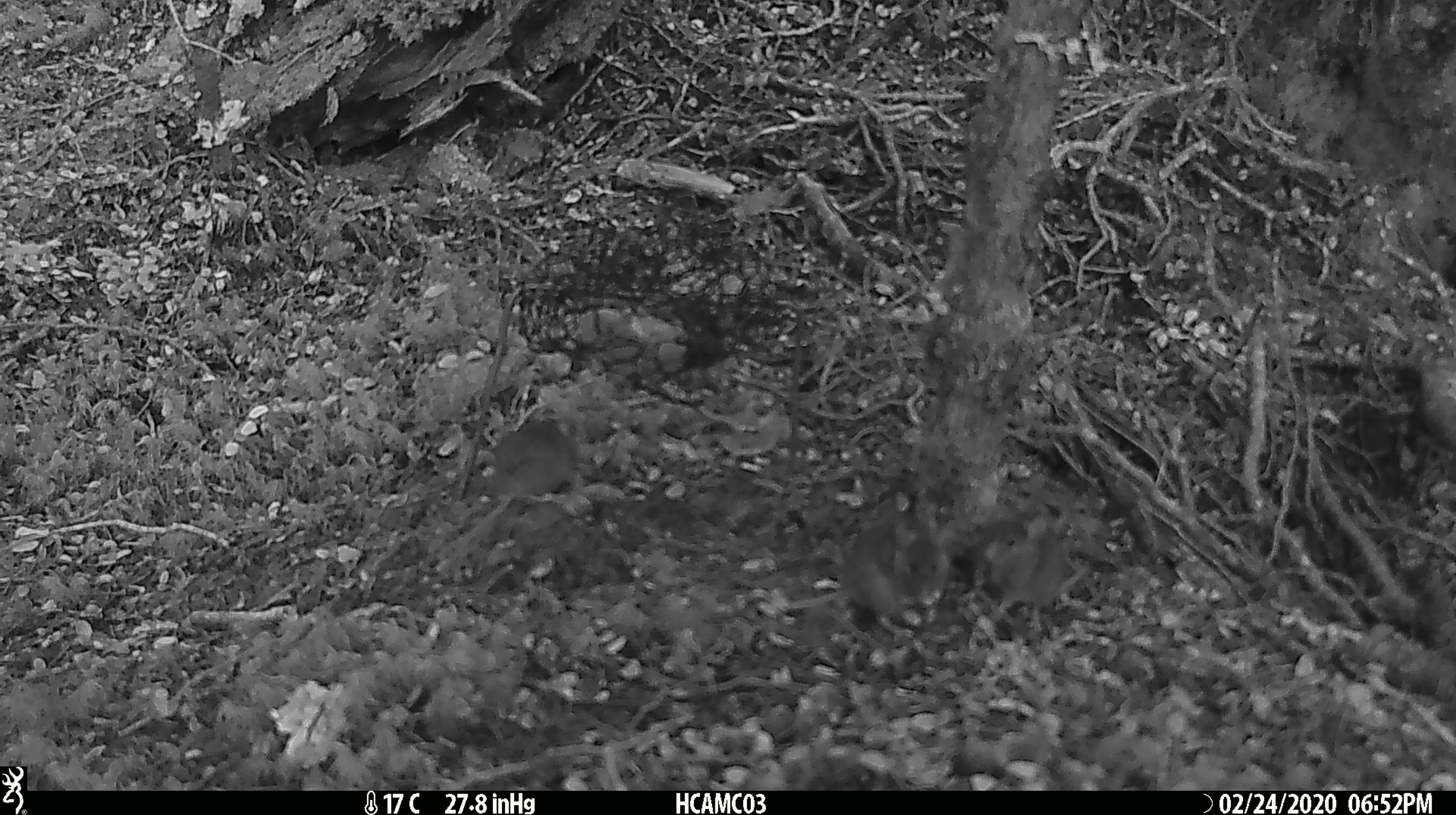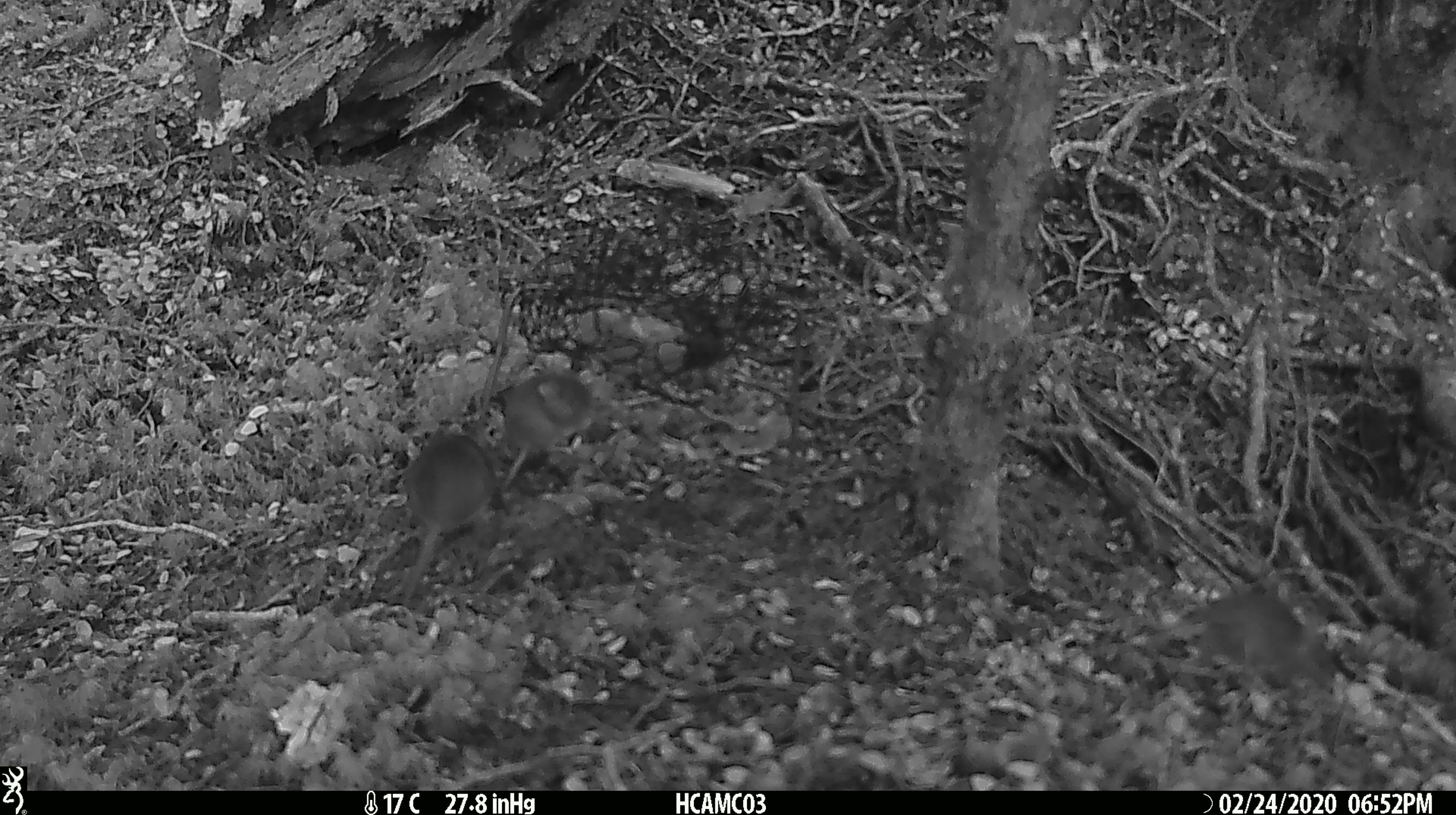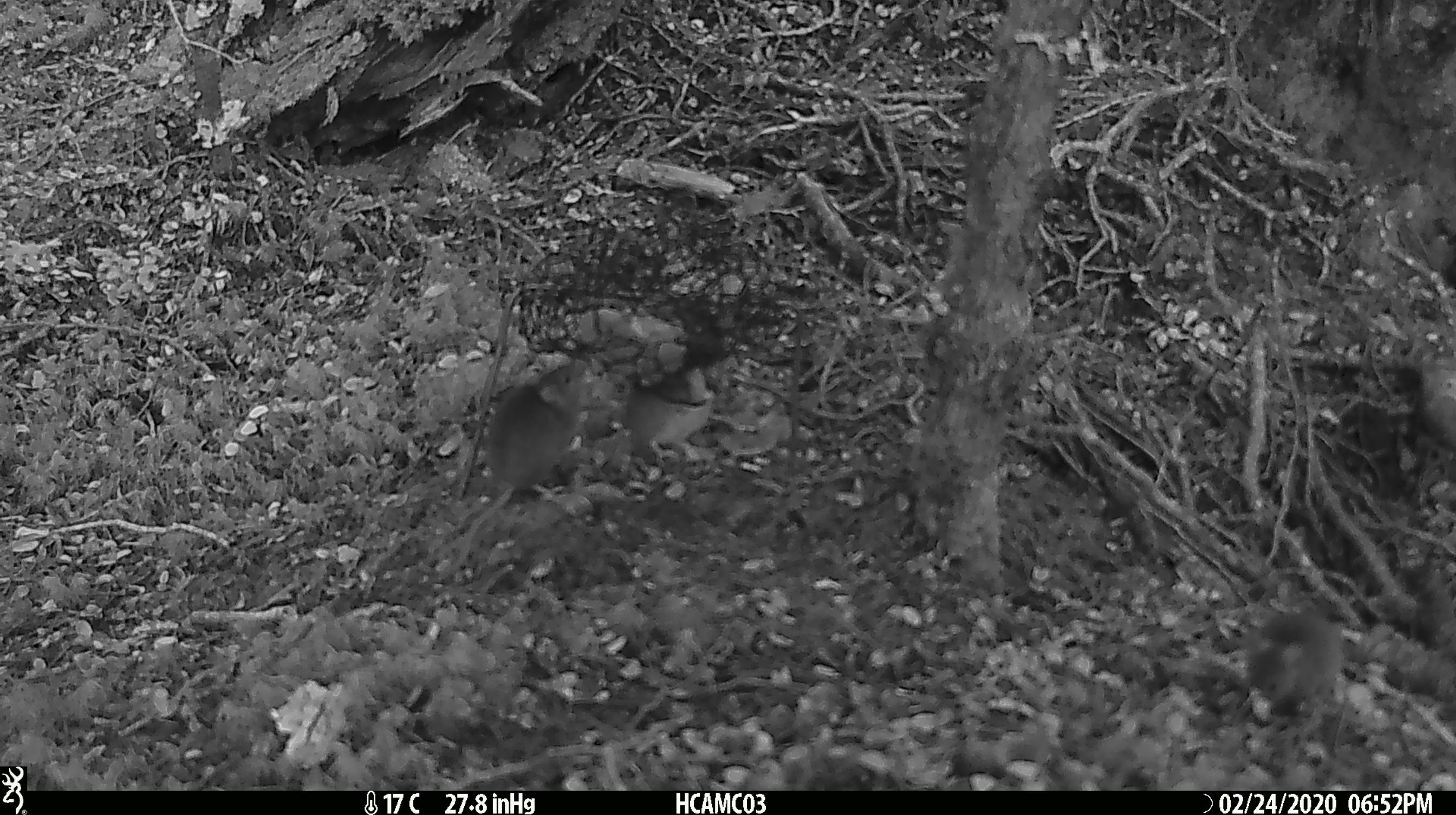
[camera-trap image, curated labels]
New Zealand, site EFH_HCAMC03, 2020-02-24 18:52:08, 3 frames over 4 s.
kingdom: Animalia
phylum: Chordata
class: Mammalia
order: Rodentia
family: Muridae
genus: Mus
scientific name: Mus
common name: mouse